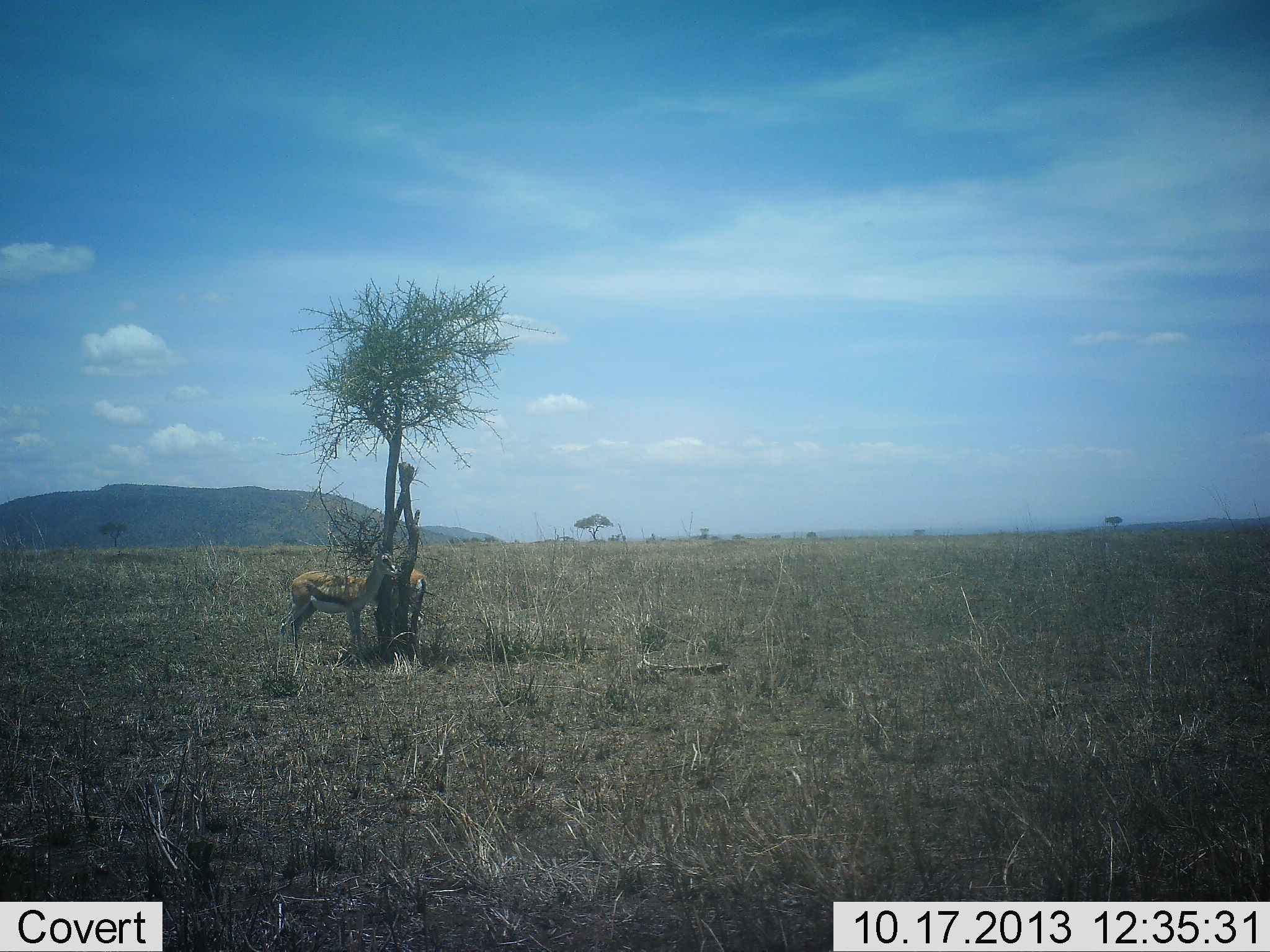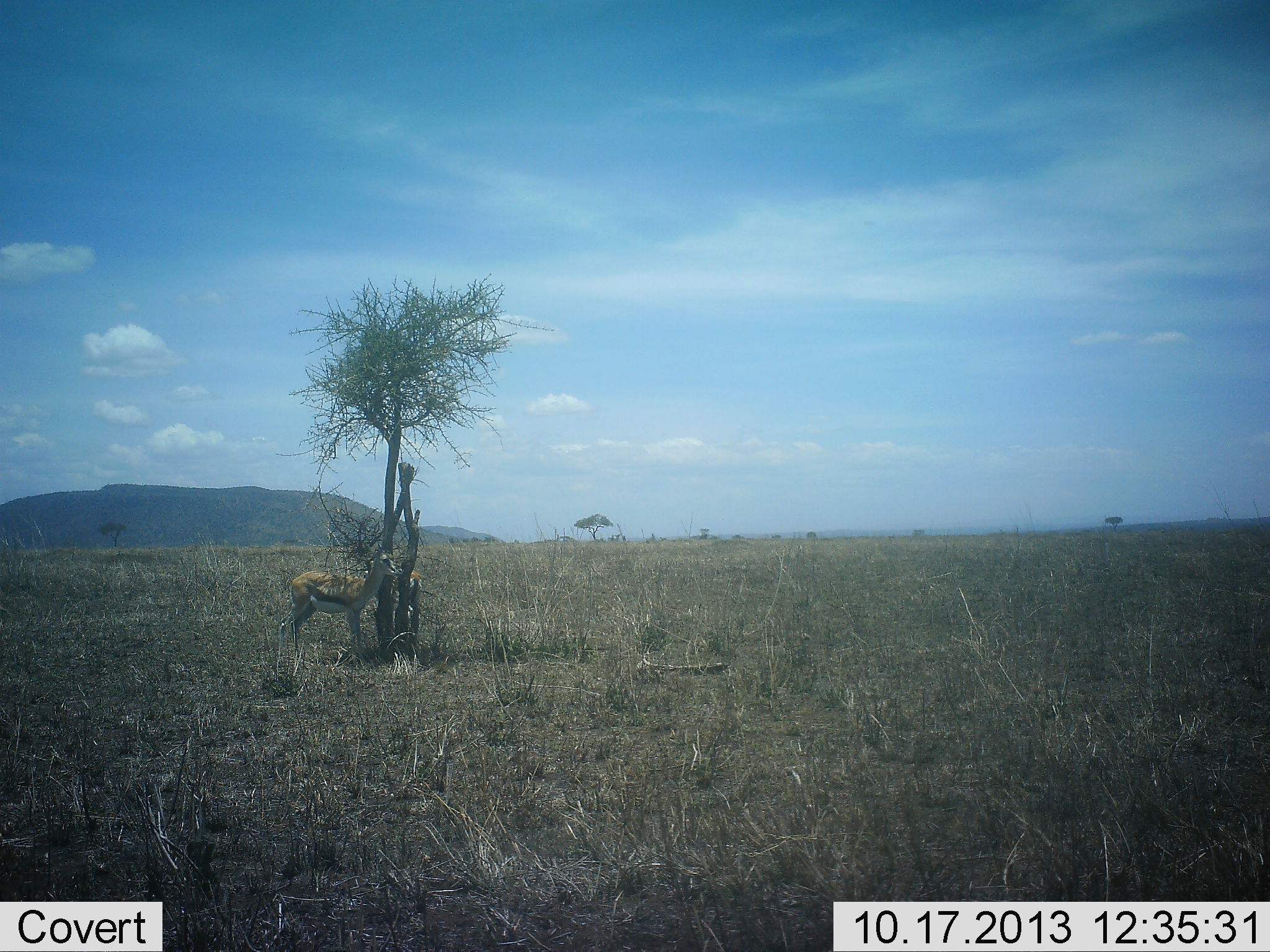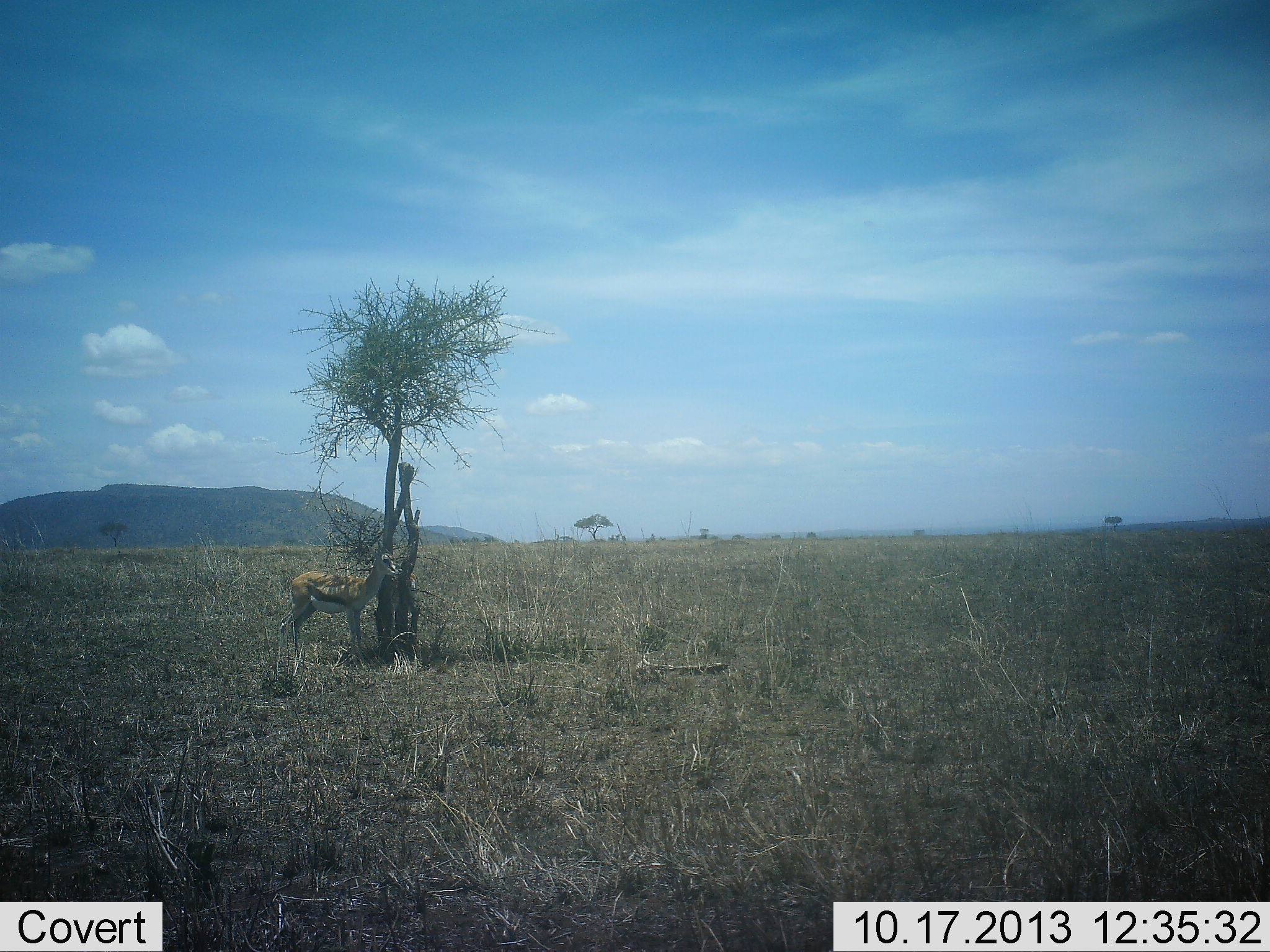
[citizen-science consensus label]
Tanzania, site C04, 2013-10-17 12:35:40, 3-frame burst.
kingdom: Animalia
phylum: Chordata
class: Mammalia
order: Artiodactyla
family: Bovidae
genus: Eudorcas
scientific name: Eudorcas thomsonii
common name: thomson's gazelle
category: gazellethomsons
Gazellethomsons (thomson's gazelle) (Eudorcas thomsonii), count 2. Behavior (volunteer vote fractions): standing 90%, resting 10%, moving 0%, interacting 0%. Young present (vote fraction): 0%. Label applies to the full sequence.